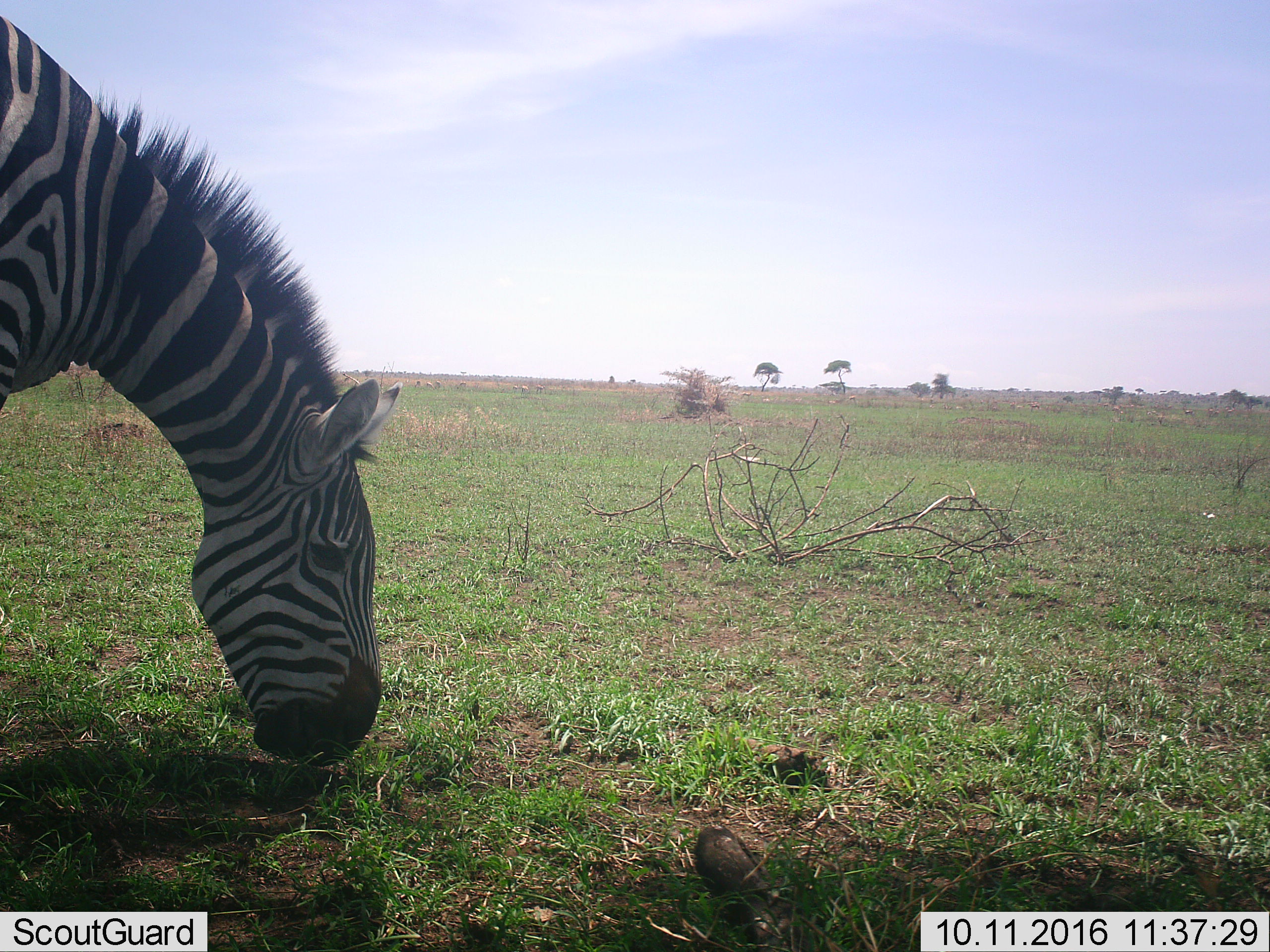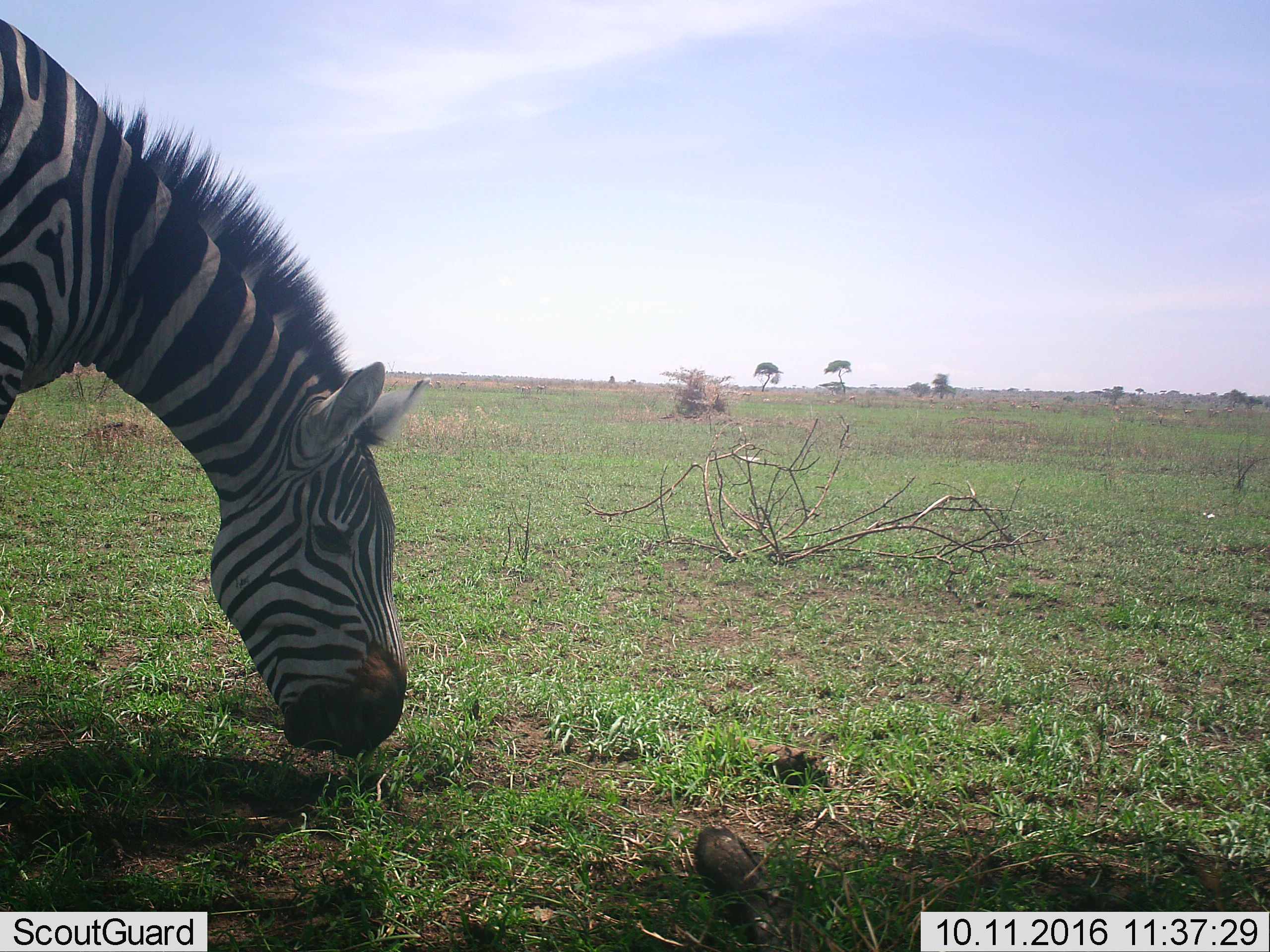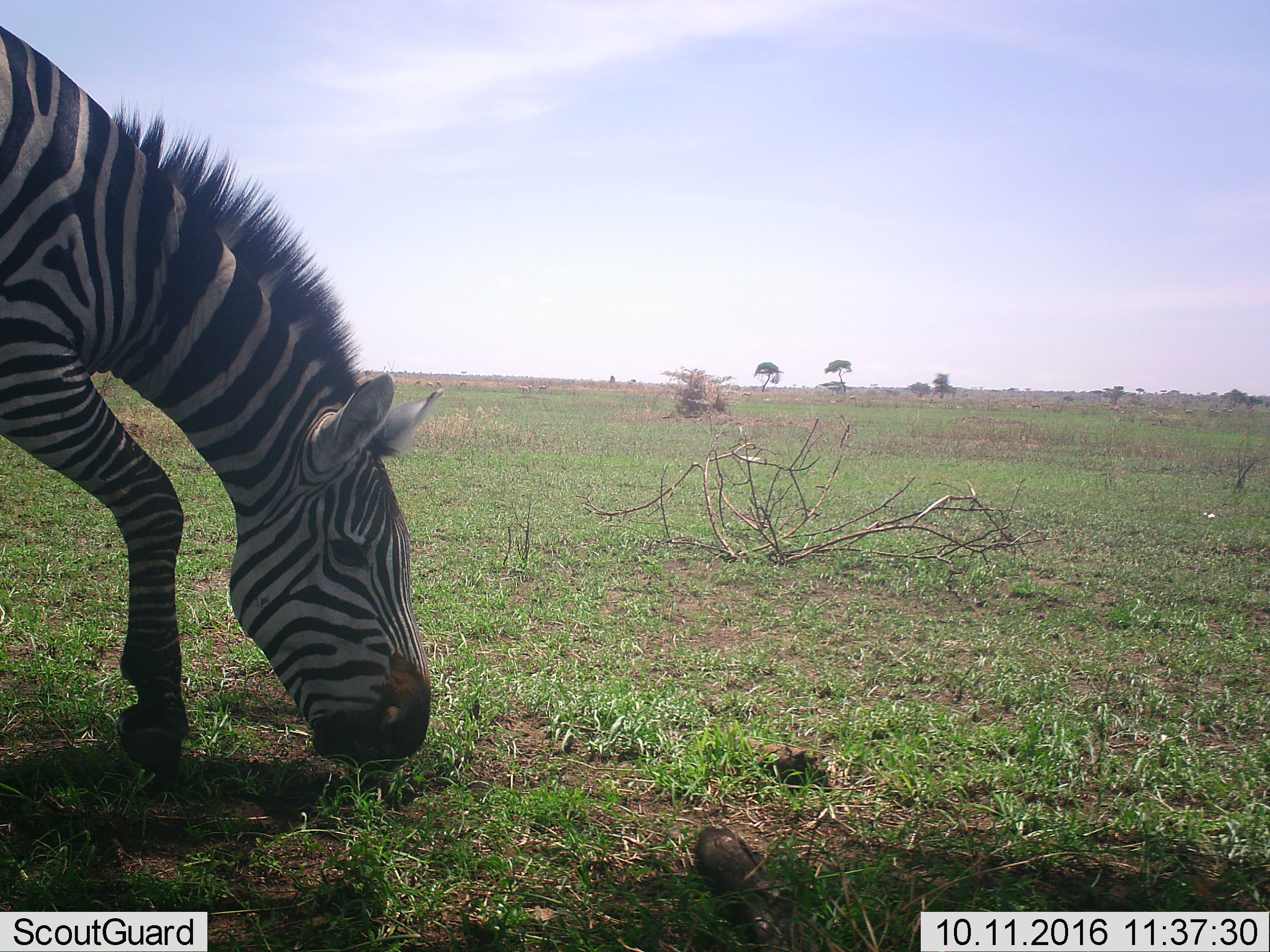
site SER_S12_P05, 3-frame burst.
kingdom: Animalia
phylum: Chordata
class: Mammalia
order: Perissodactyla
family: Equidae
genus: Equus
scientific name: Equus quagga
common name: plains zebra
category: zebraplains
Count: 1.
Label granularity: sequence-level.